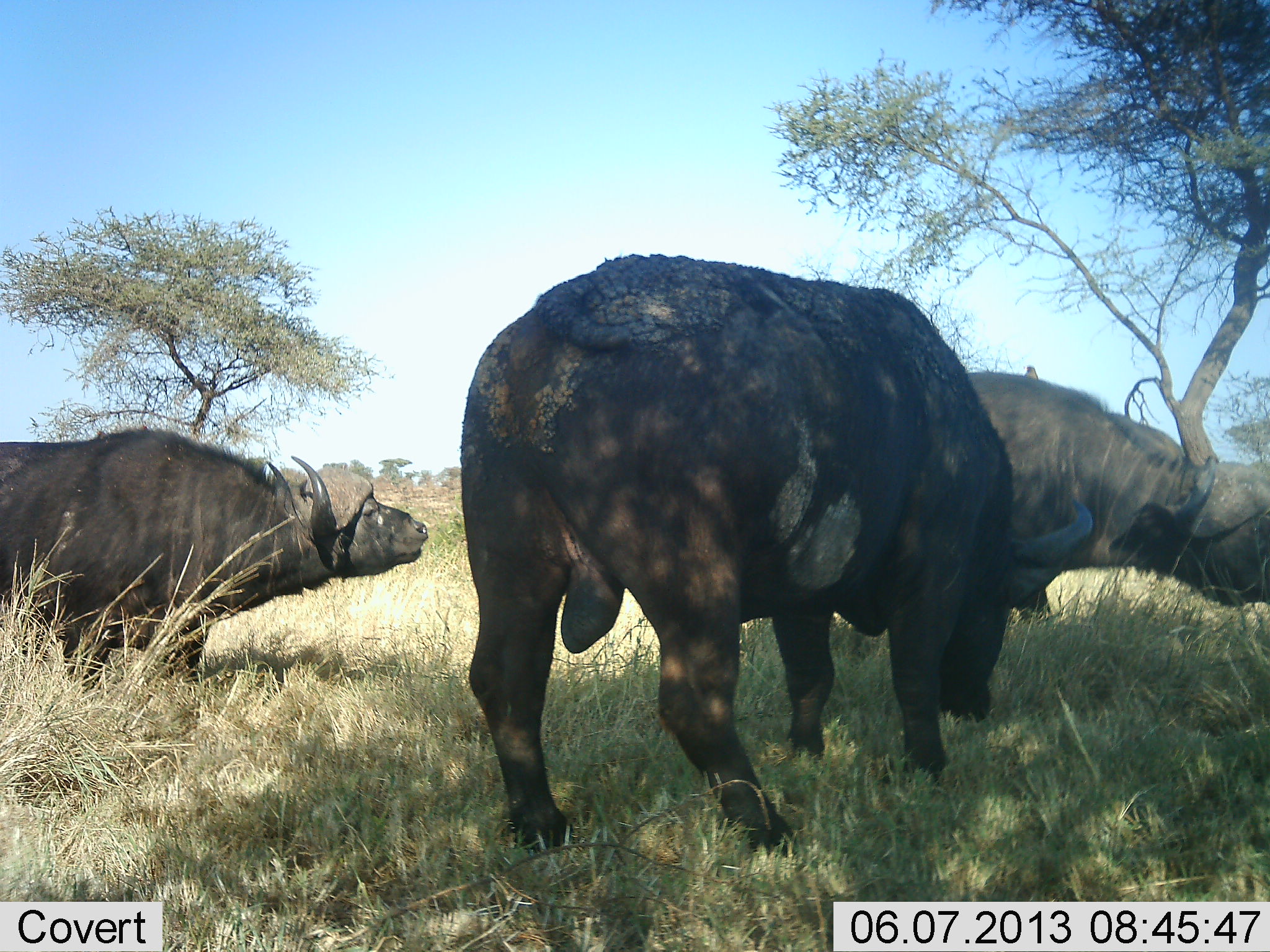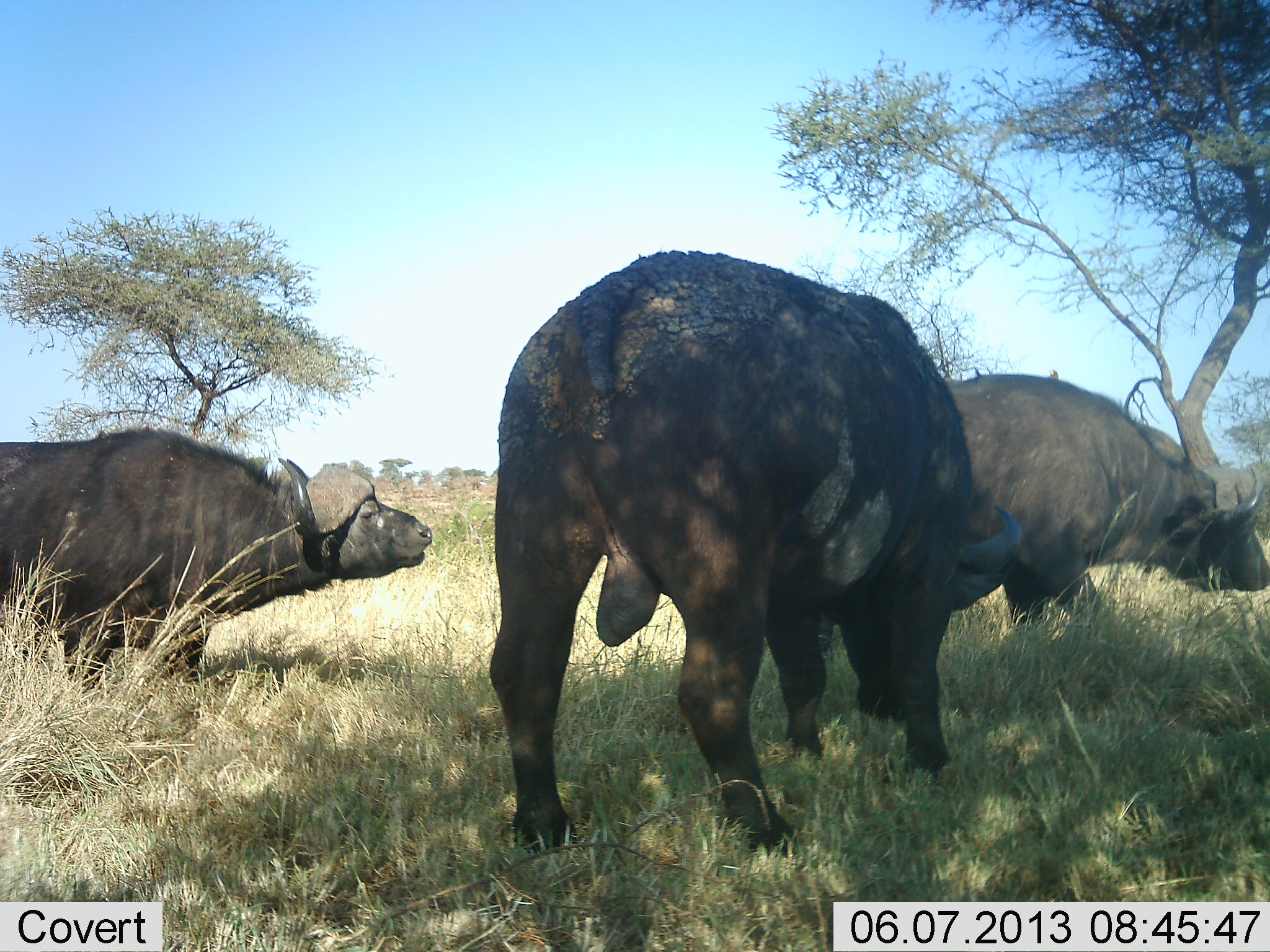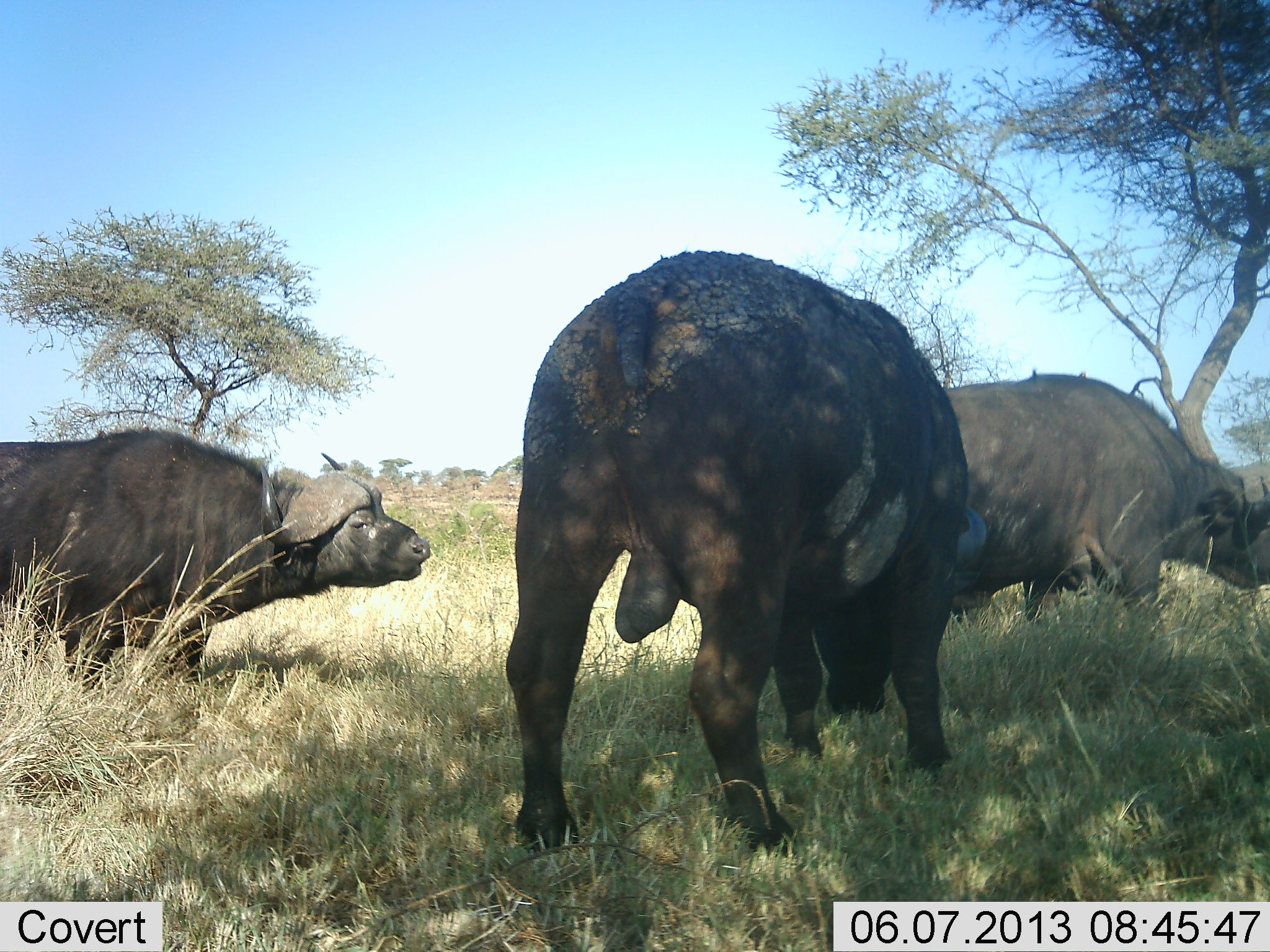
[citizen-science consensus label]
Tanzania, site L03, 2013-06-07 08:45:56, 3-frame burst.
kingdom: Animalia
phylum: Chordata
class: Mammalia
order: Artiodactyla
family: Bovidae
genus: Syncerus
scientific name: Syncerus caffer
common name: cape buffalo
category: buffalo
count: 3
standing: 91%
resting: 0%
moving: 27%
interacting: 0%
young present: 0%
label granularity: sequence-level